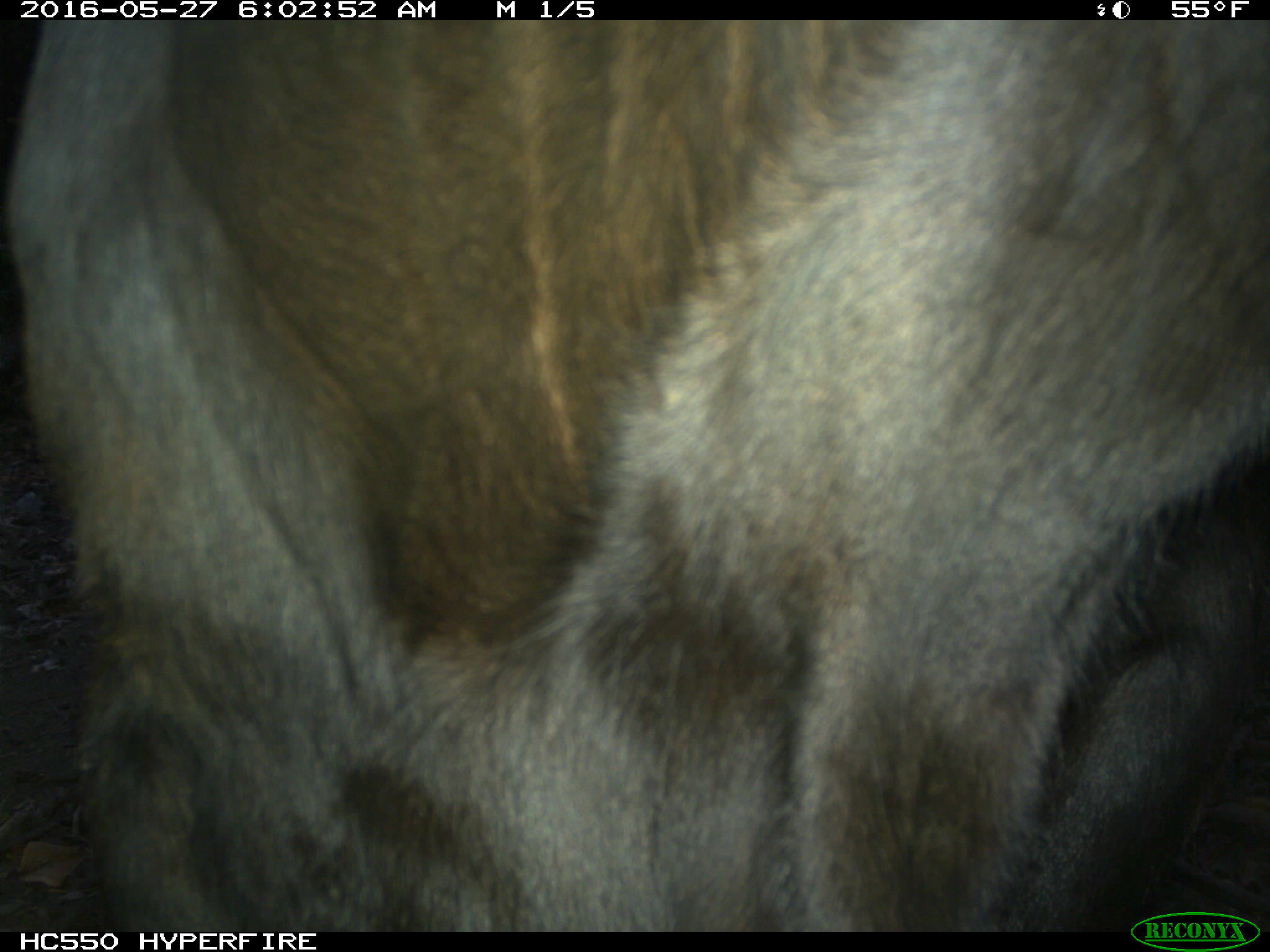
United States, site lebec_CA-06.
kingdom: Animalia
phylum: Chordata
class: Mammalia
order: Artiodactyla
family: Bovidae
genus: Bos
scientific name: Bos taurus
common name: domestic cow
Bos taurus (domestic cow).